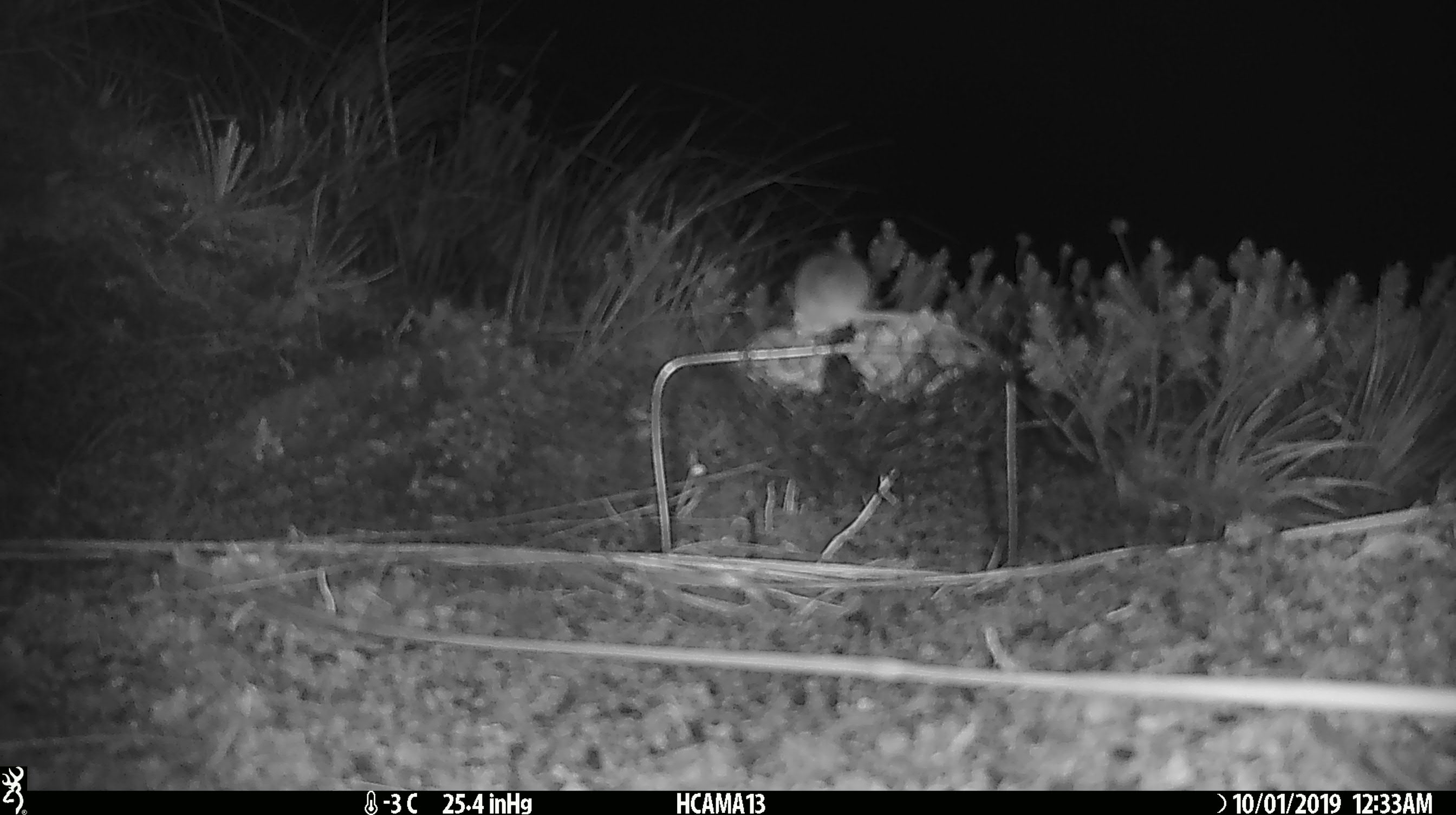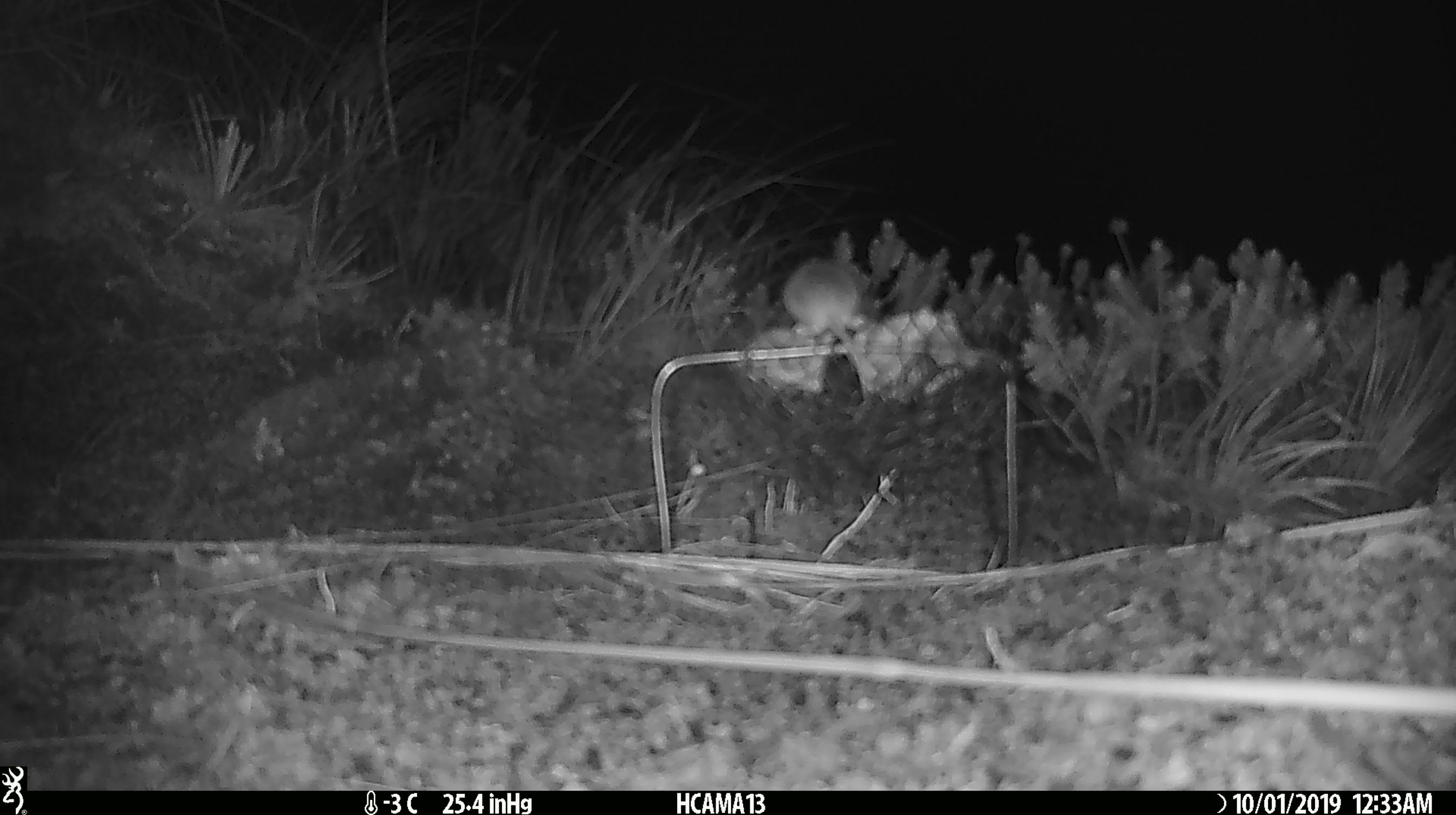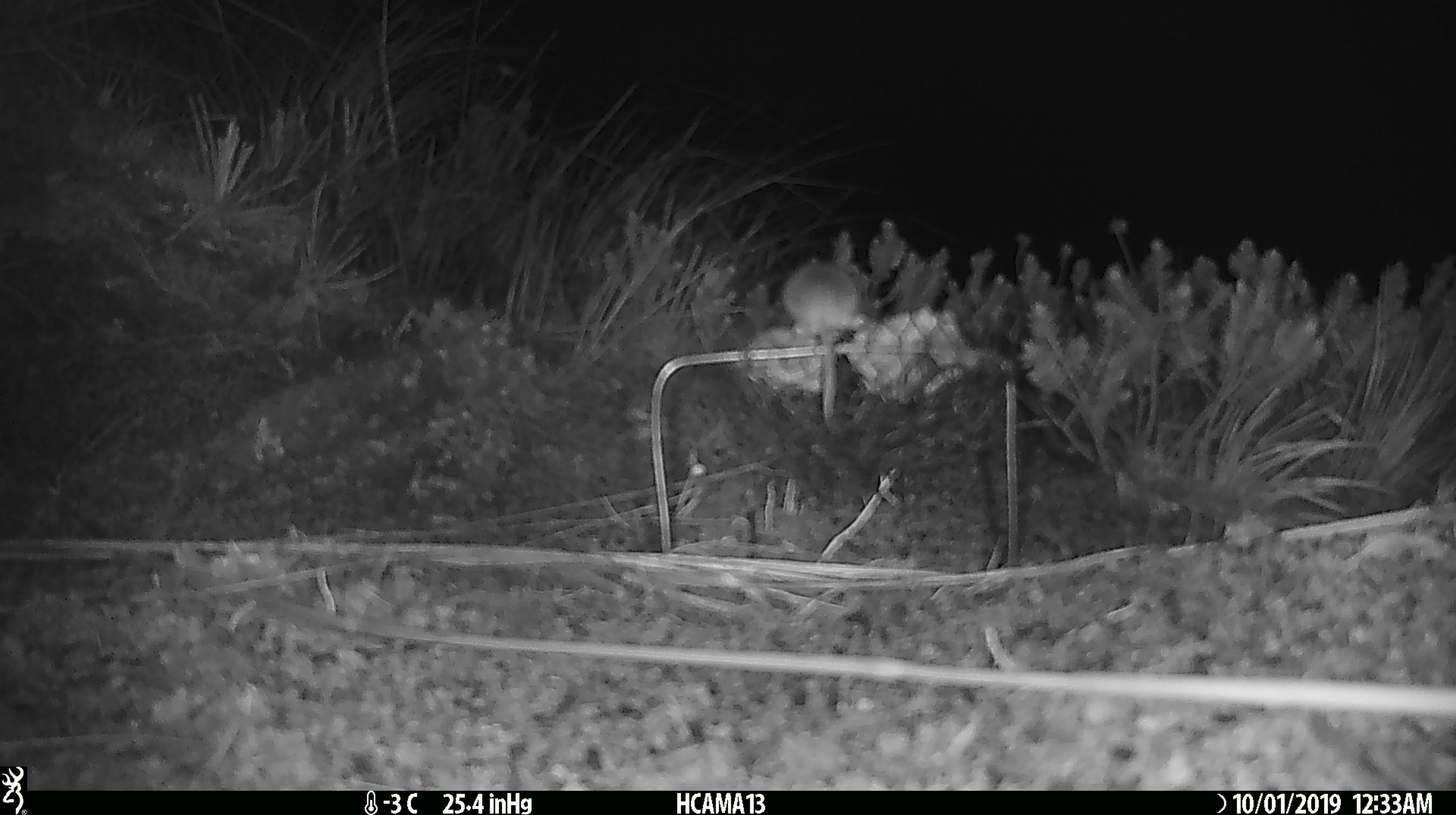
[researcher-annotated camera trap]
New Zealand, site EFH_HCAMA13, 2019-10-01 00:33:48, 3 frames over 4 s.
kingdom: Animalia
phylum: Chordata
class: Mammalia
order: Rodentia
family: Muridae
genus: Mus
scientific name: Mus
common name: mouse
Mouse (Mus).